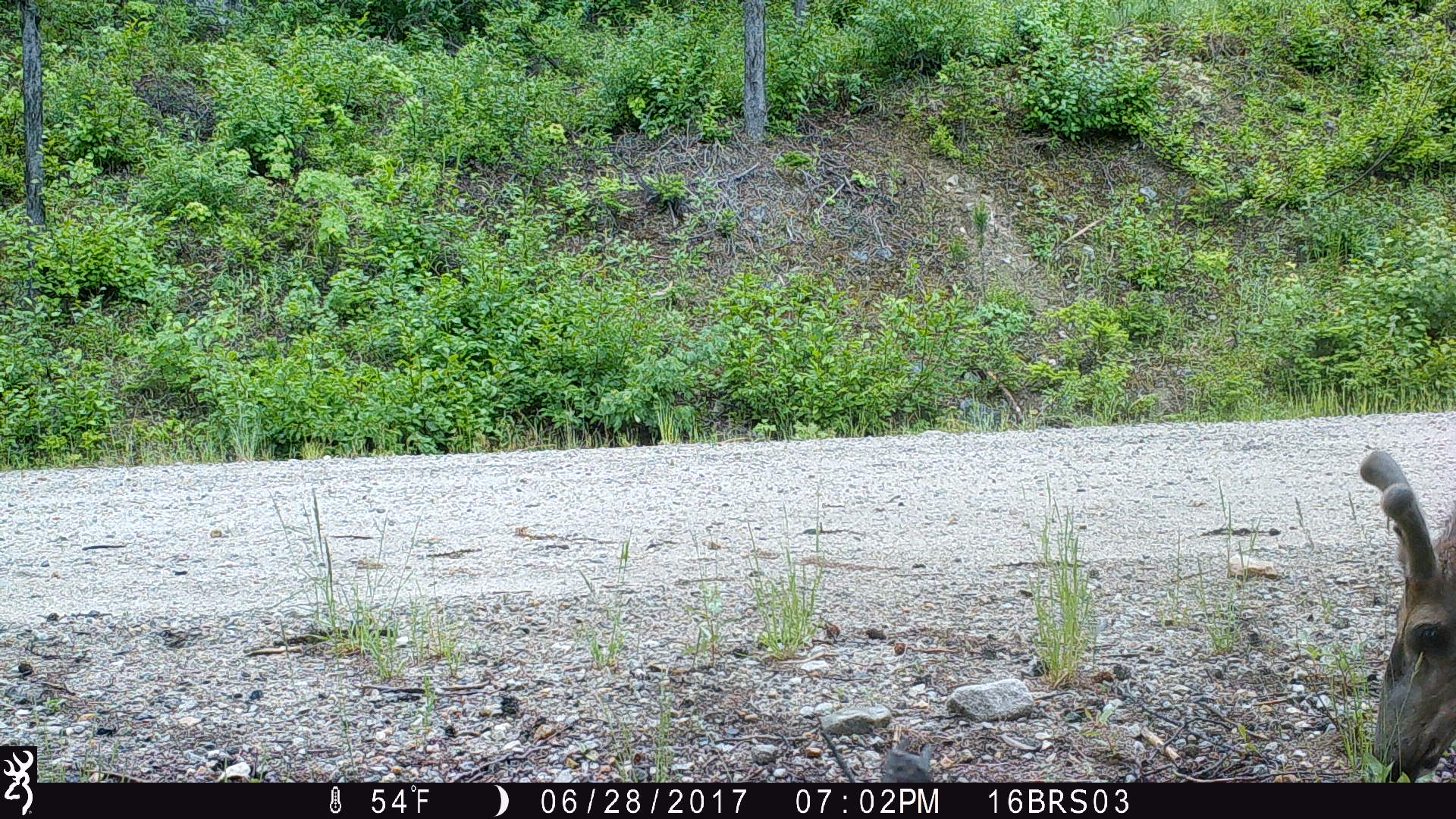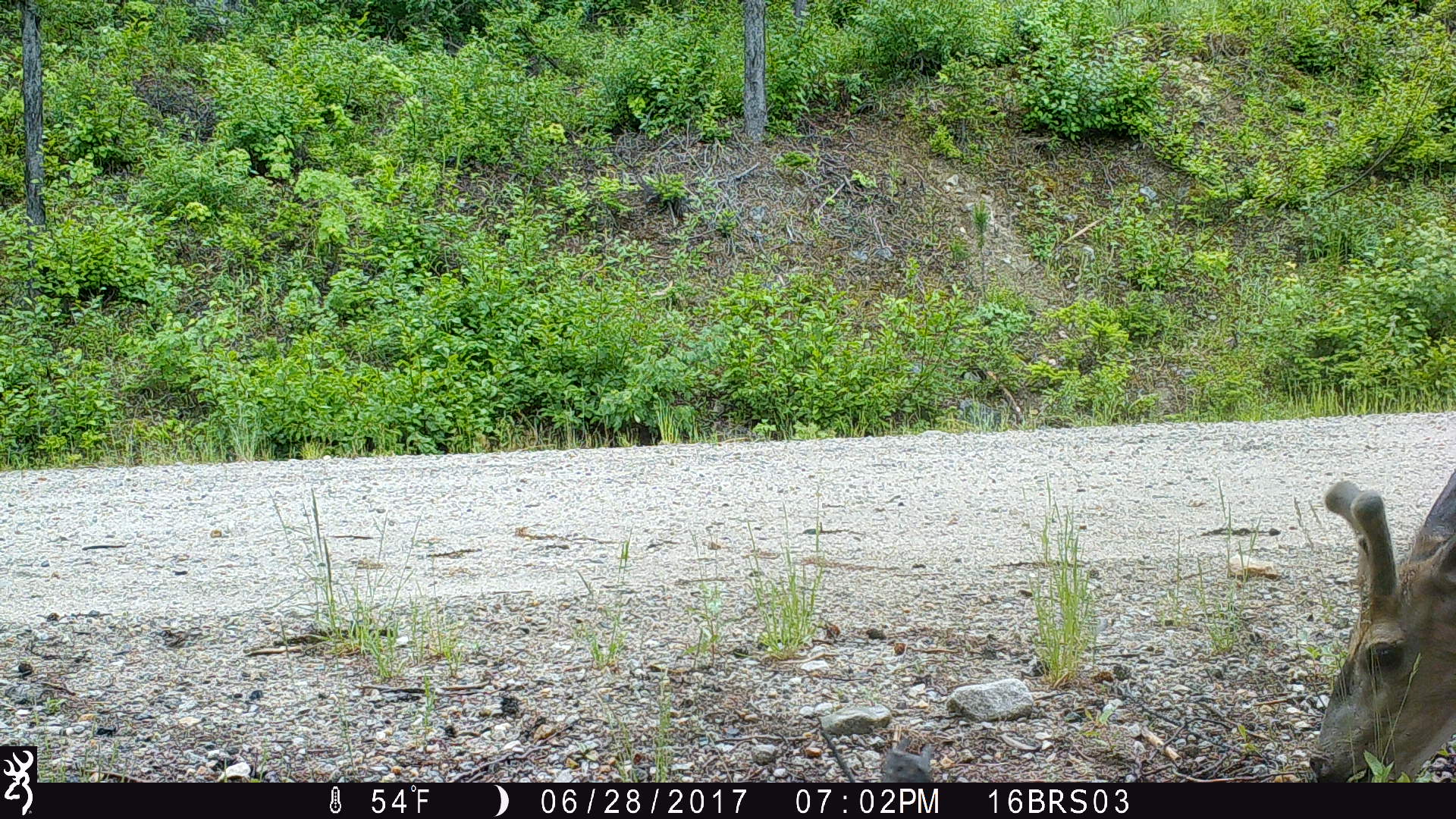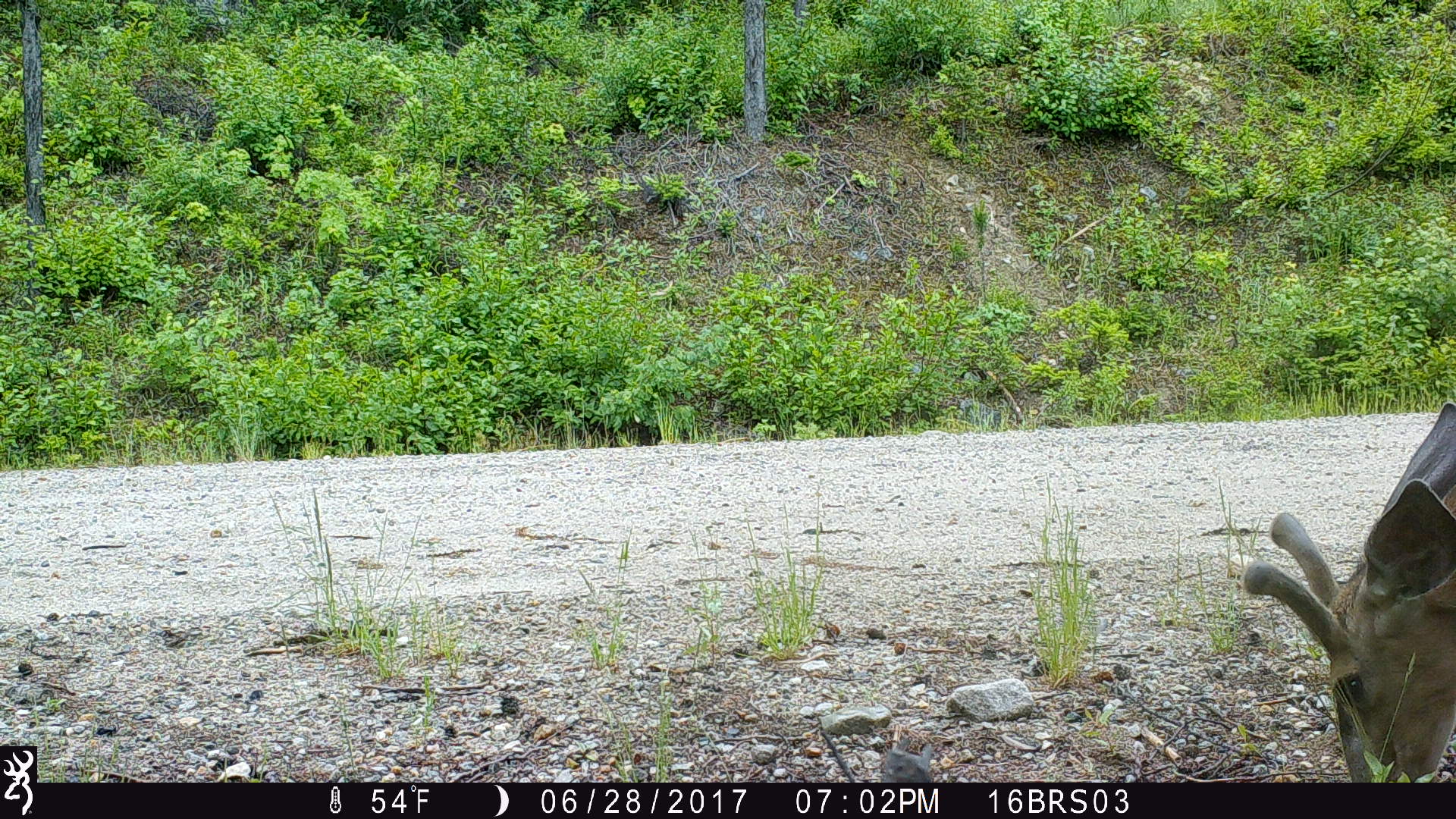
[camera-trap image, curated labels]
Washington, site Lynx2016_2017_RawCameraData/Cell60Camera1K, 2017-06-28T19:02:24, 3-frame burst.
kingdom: Animalia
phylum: Chordata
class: Mammalia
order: Artiodactyla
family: Cervidae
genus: Odocoileus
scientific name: Odocoileus hemionus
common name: mule deer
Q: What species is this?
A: Odocoileus hemionus (mule deer).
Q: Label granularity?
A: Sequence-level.